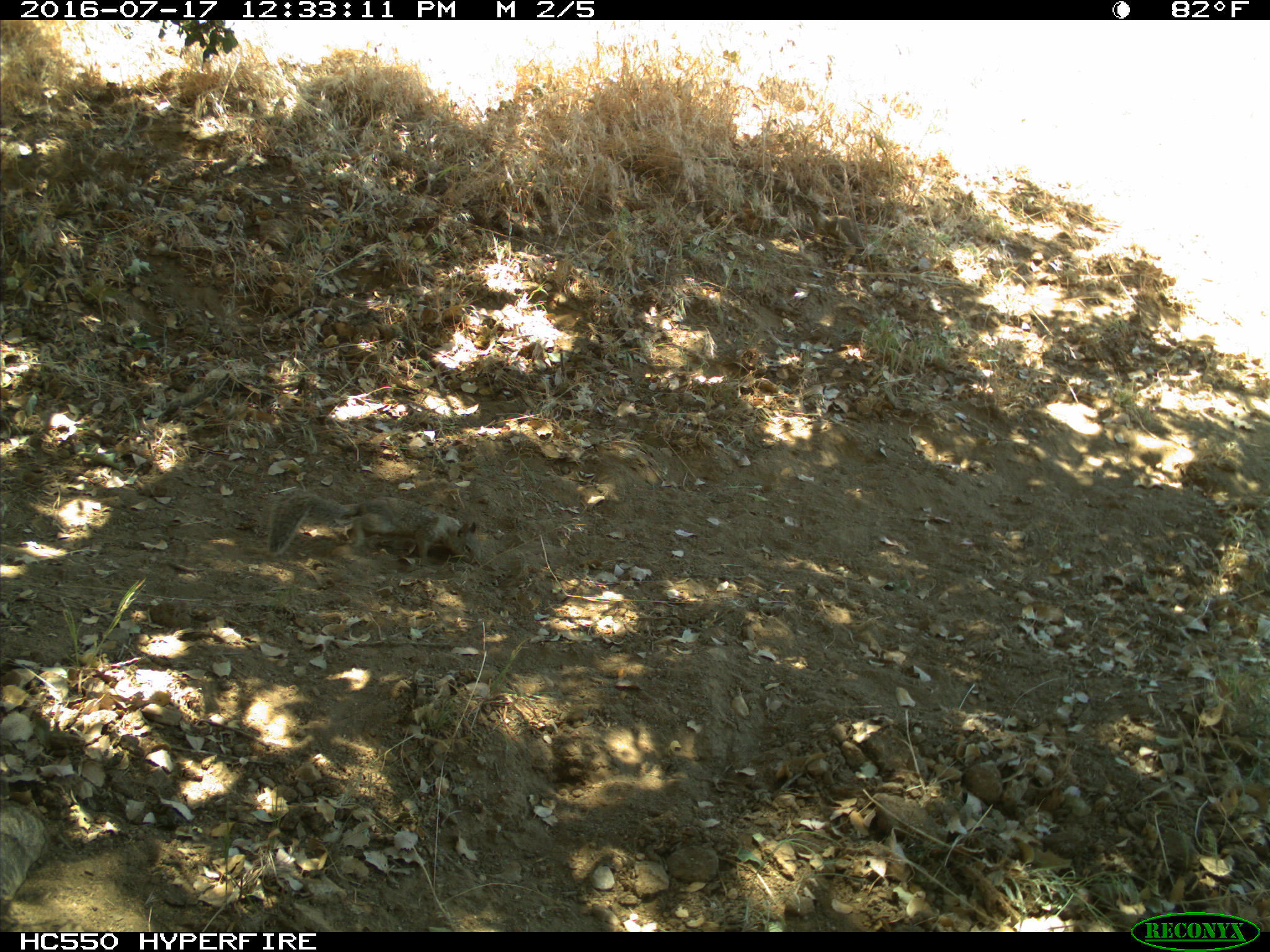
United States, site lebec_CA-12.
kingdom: Animalia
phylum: Chordata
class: Mammalia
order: Rodentia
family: Sciuridae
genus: Otospermophilus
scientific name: Otospermophilus beecheyi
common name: california ground squirrel